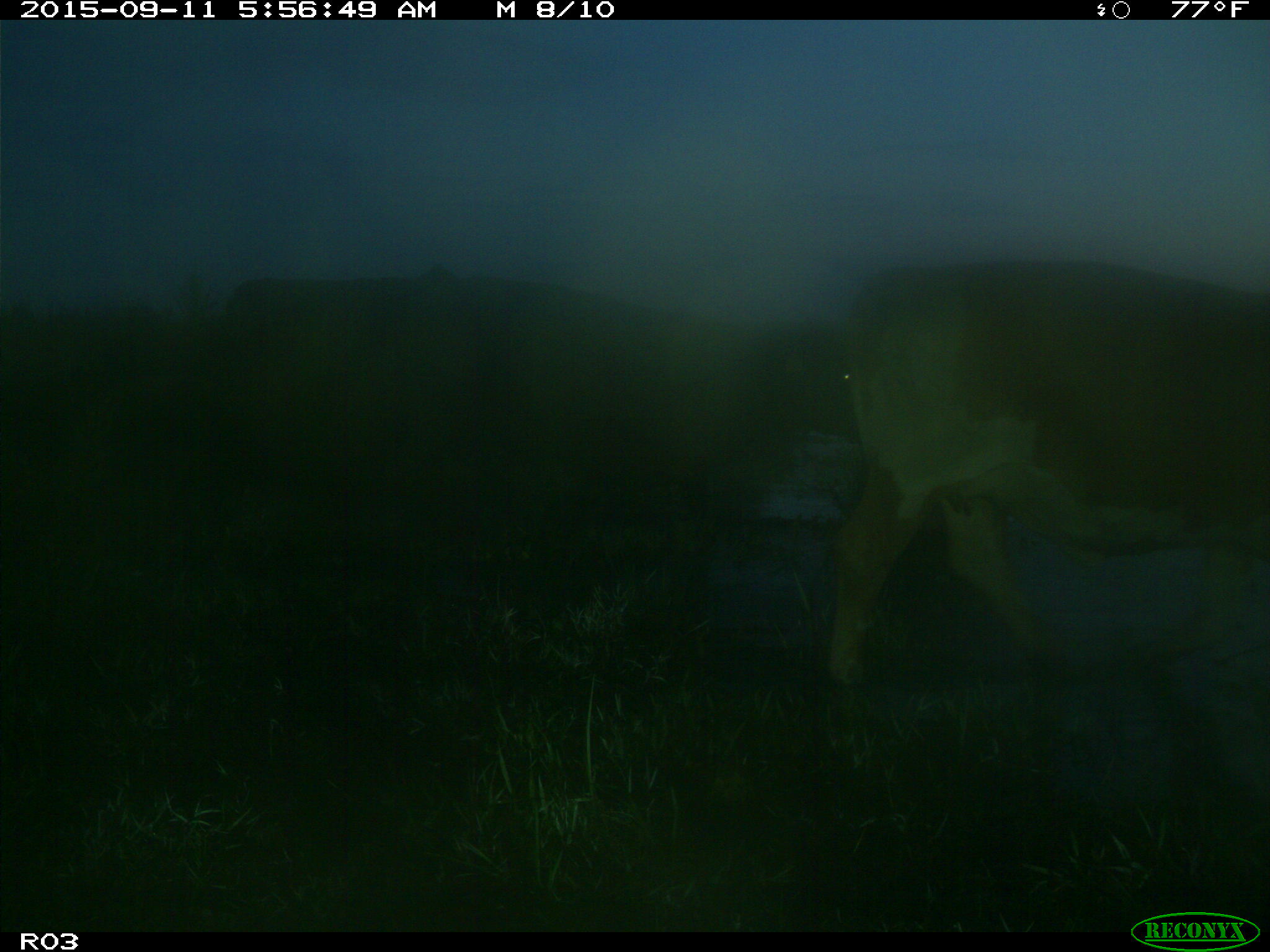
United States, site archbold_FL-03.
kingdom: Animalia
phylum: Chordata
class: Mammalia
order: Artiodactyla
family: Bovidae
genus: Bos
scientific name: Bos taurus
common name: domestic cow